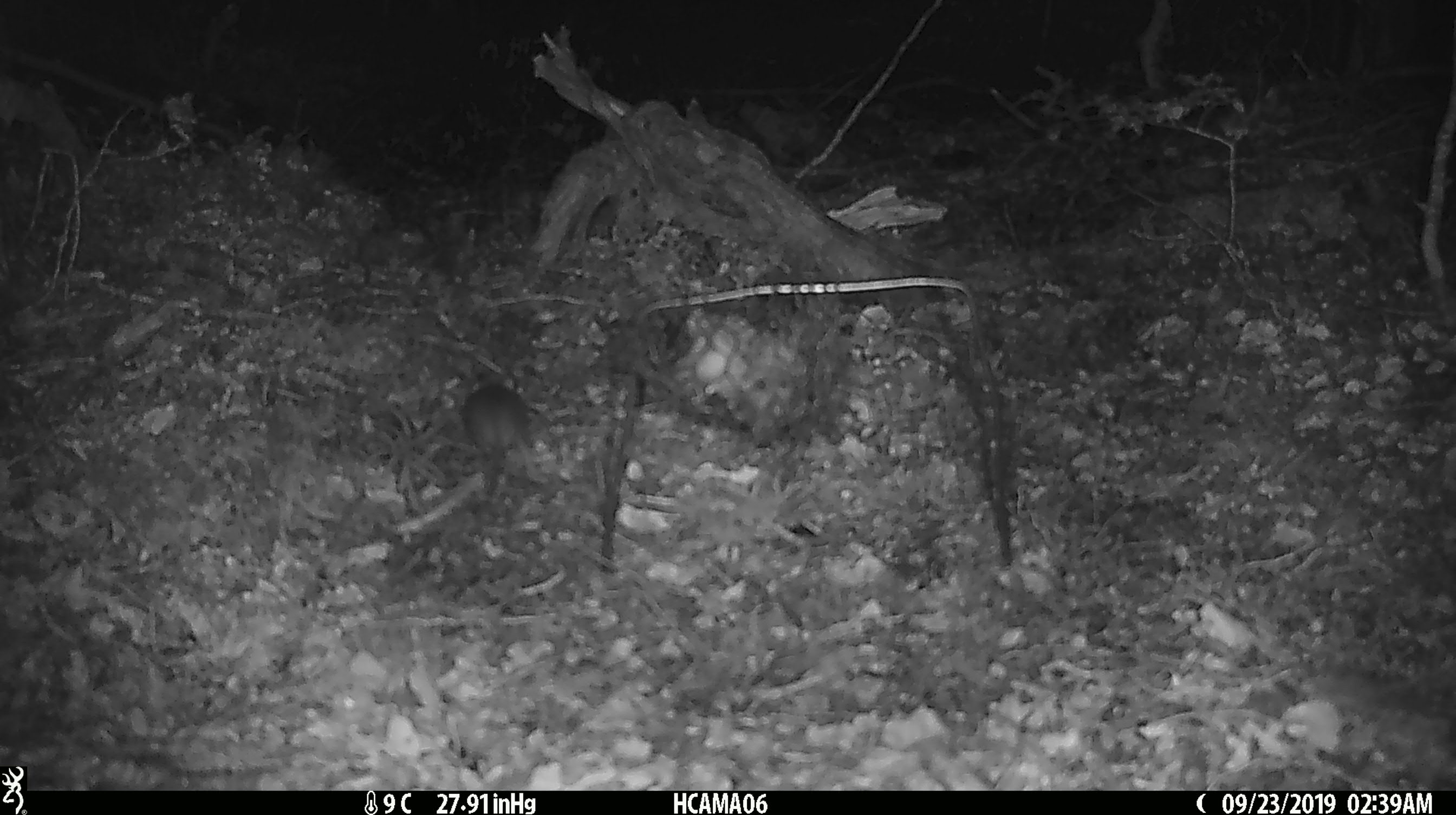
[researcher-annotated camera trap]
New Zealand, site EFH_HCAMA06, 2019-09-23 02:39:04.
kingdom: Animalia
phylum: Chordata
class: Mammalia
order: Rodentia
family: Muridae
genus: Mus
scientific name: Mus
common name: mouse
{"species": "mouse (Mus)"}